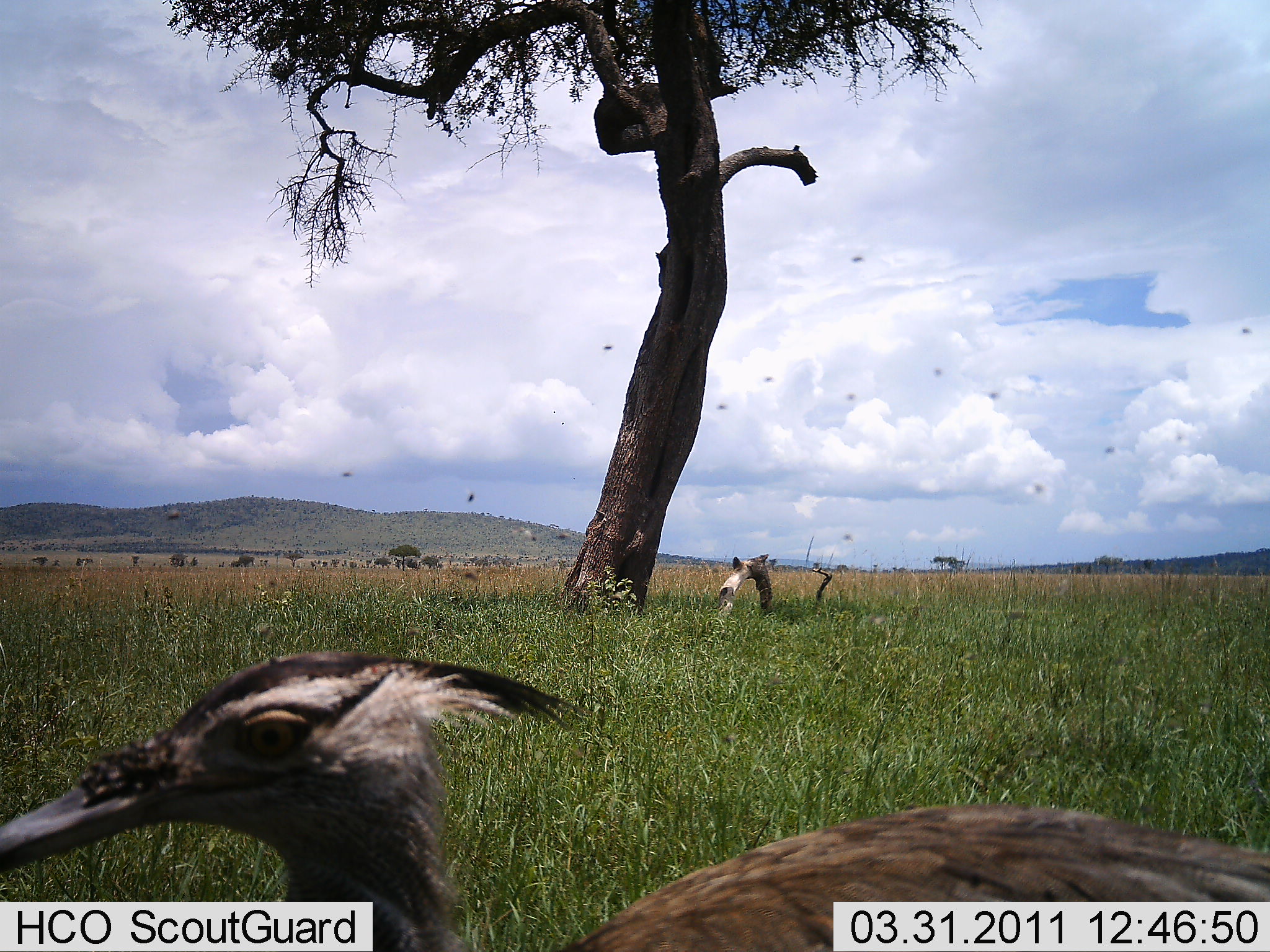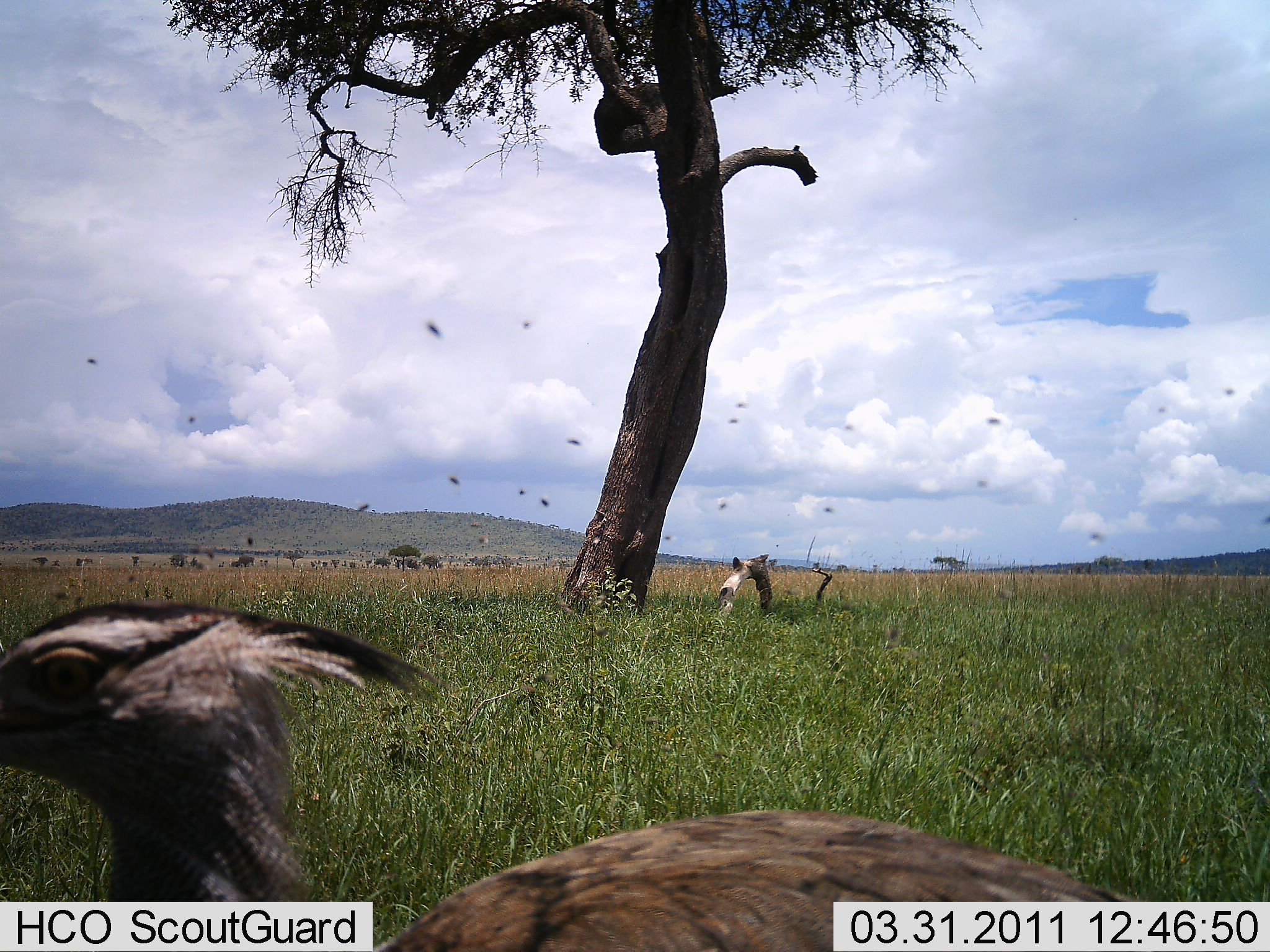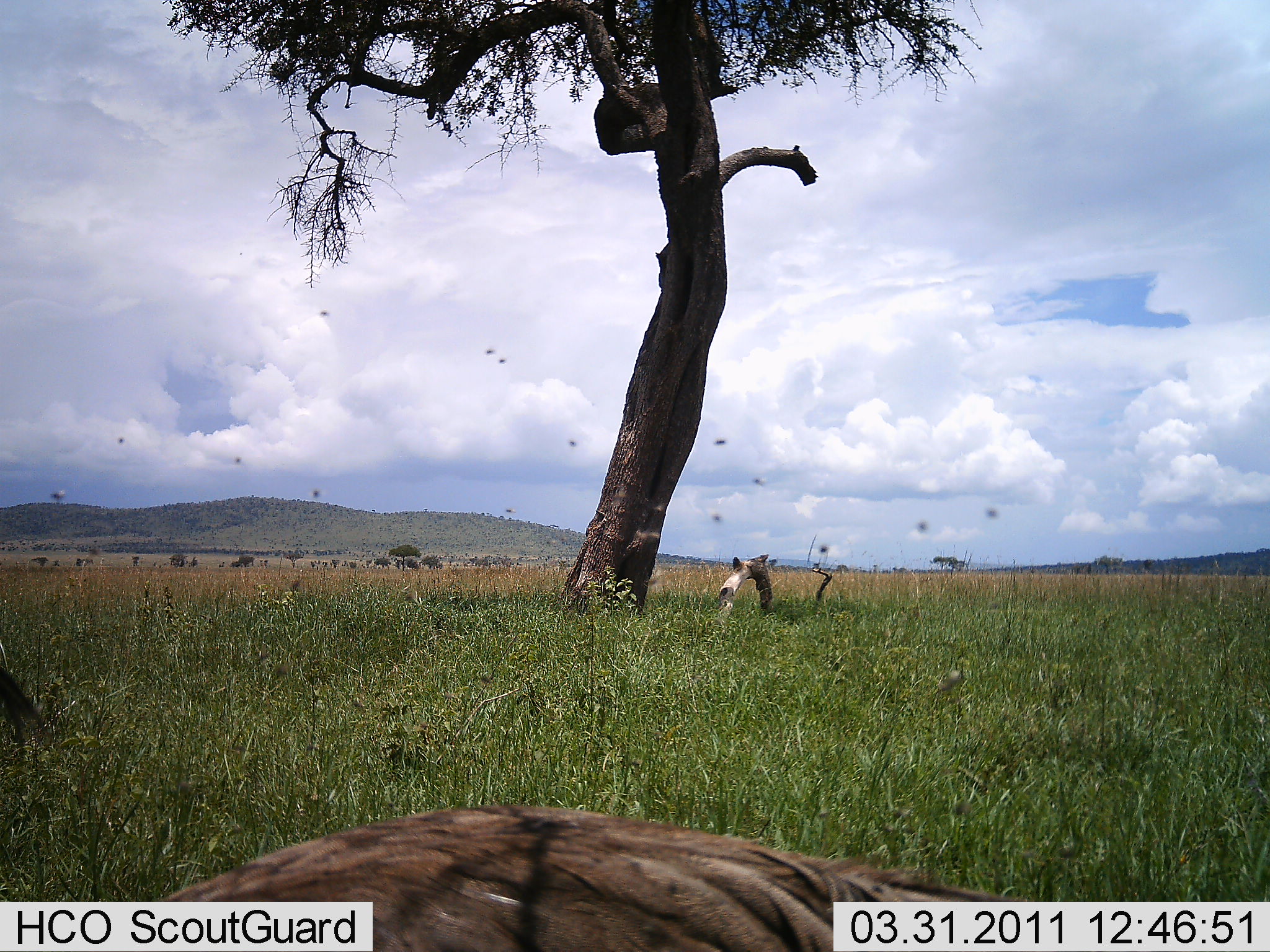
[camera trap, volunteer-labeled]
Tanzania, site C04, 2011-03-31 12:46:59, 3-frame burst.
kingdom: Animalia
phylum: Chordata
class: Aves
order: Otidiformes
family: Otididae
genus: Ardeotis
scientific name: Ardeotis kori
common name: kori bustard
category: koribustard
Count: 1.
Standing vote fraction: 38%.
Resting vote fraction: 0%.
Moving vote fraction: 54%.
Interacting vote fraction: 0%.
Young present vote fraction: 0%.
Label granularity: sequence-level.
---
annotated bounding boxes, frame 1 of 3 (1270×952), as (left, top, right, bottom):
animal: (1, 650, 1269, 952)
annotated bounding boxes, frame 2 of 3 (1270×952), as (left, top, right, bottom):
animal: (0, 600, 1142, 952)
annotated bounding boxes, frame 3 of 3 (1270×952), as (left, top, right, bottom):
animal: (153, 809, 1043, 952)